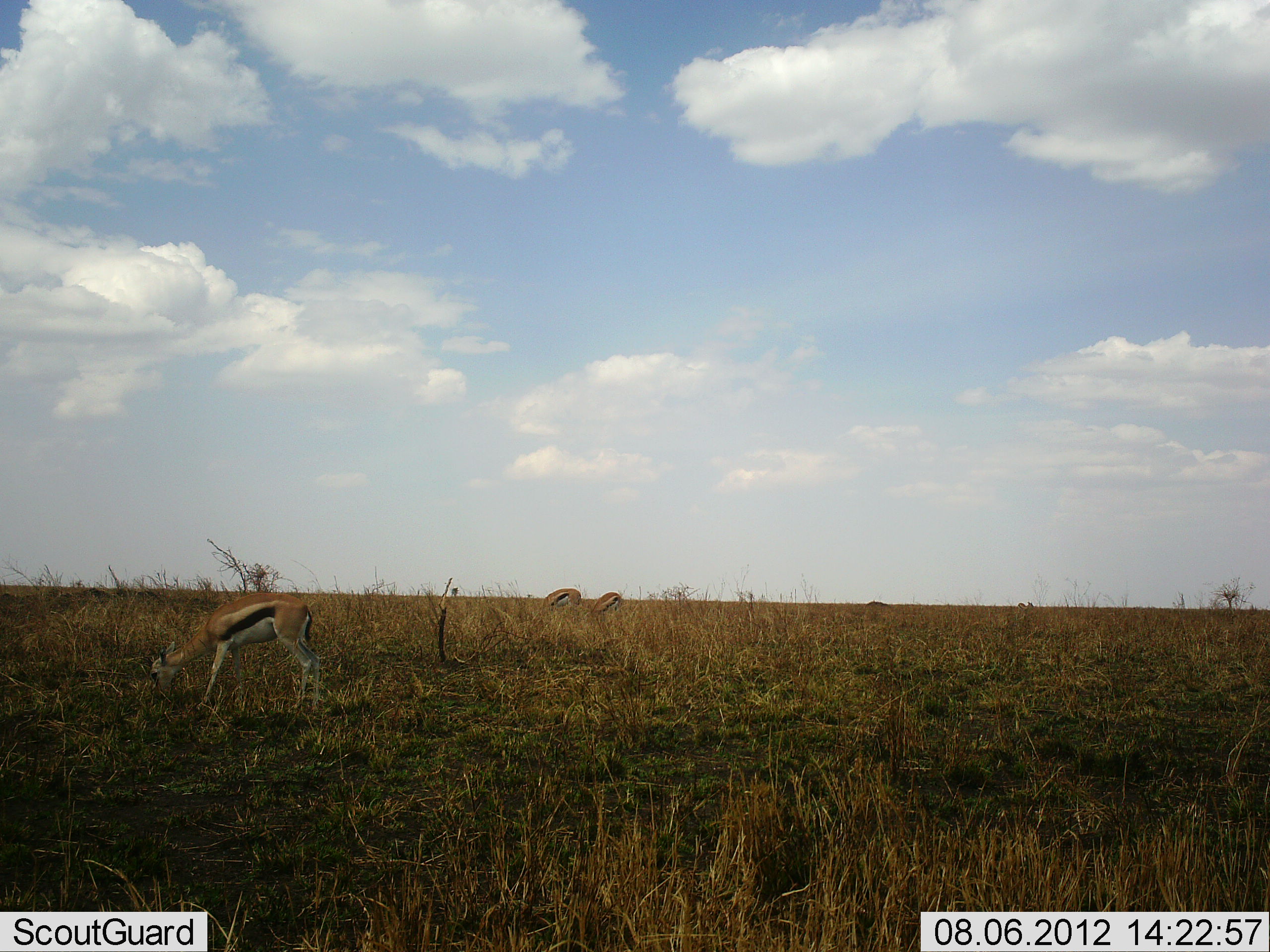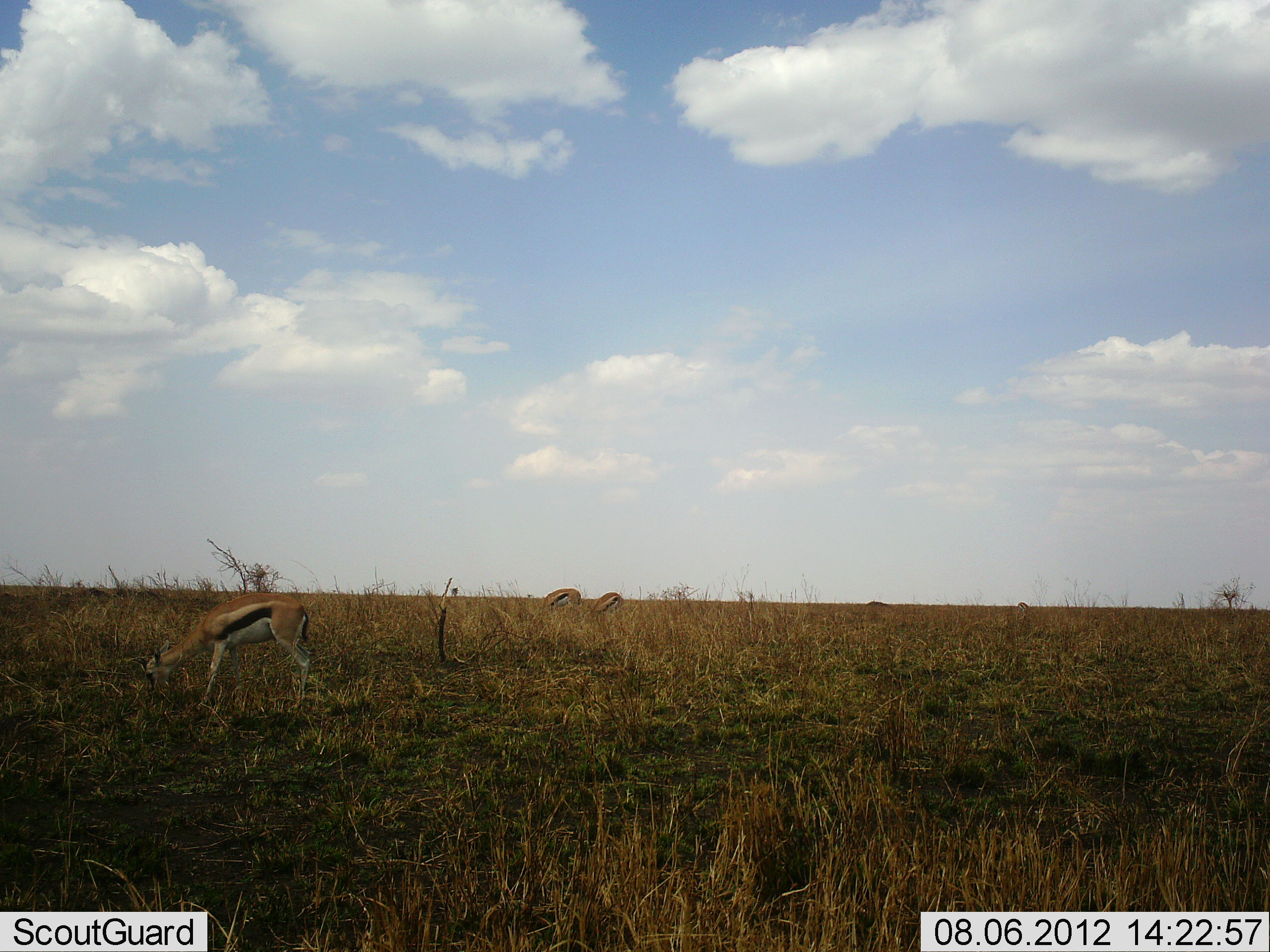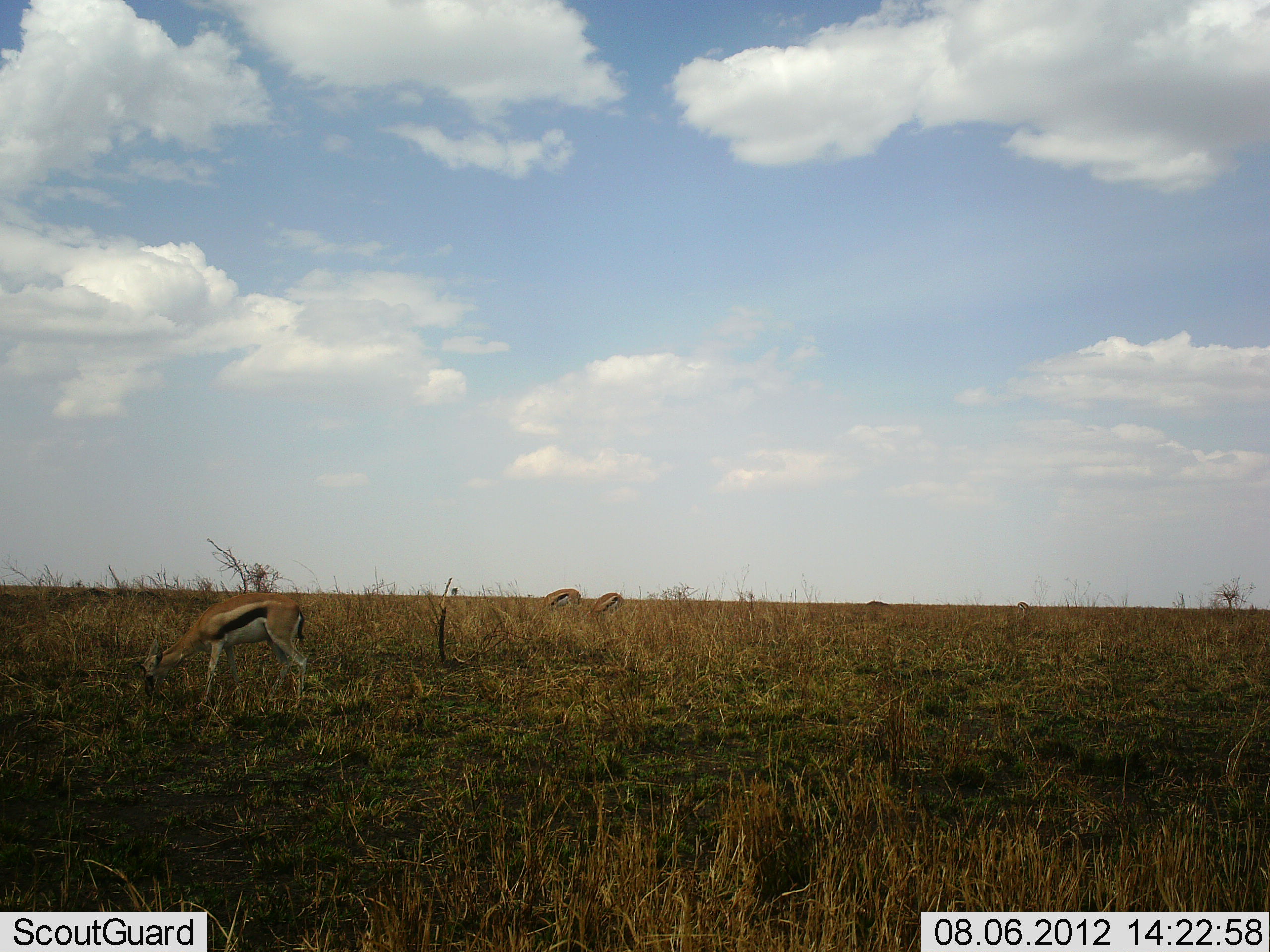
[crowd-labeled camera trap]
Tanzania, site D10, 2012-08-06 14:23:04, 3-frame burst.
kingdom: Animalia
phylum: Chordata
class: Mammalia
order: Artiodactyla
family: Bovidae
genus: Eudorcas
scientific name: Eudorcas thomsonii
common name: thomson's gazelle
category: gazellethomsons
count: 3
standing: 30%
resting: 0%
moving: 0%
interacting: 0%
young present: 0%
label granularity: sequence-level